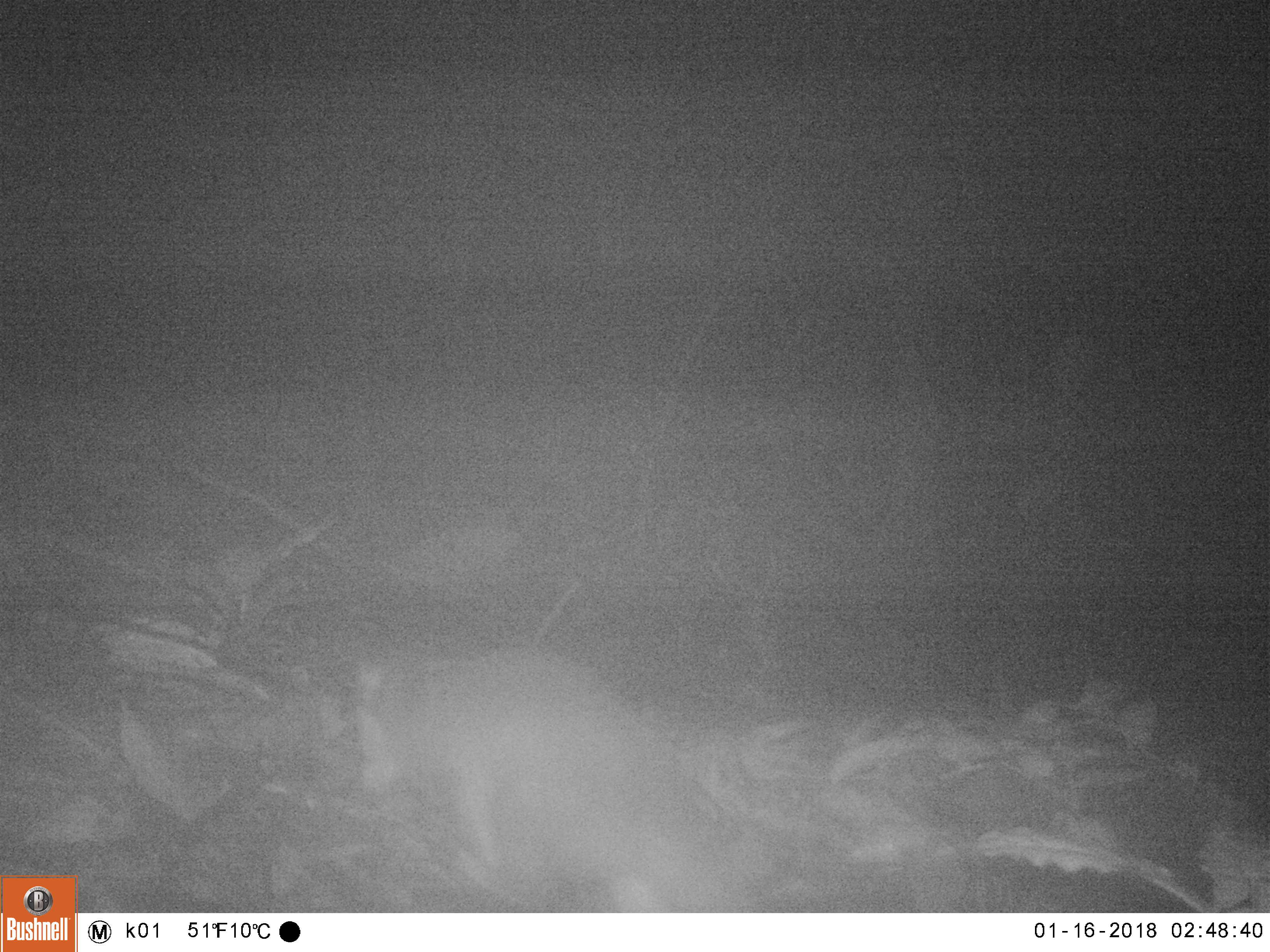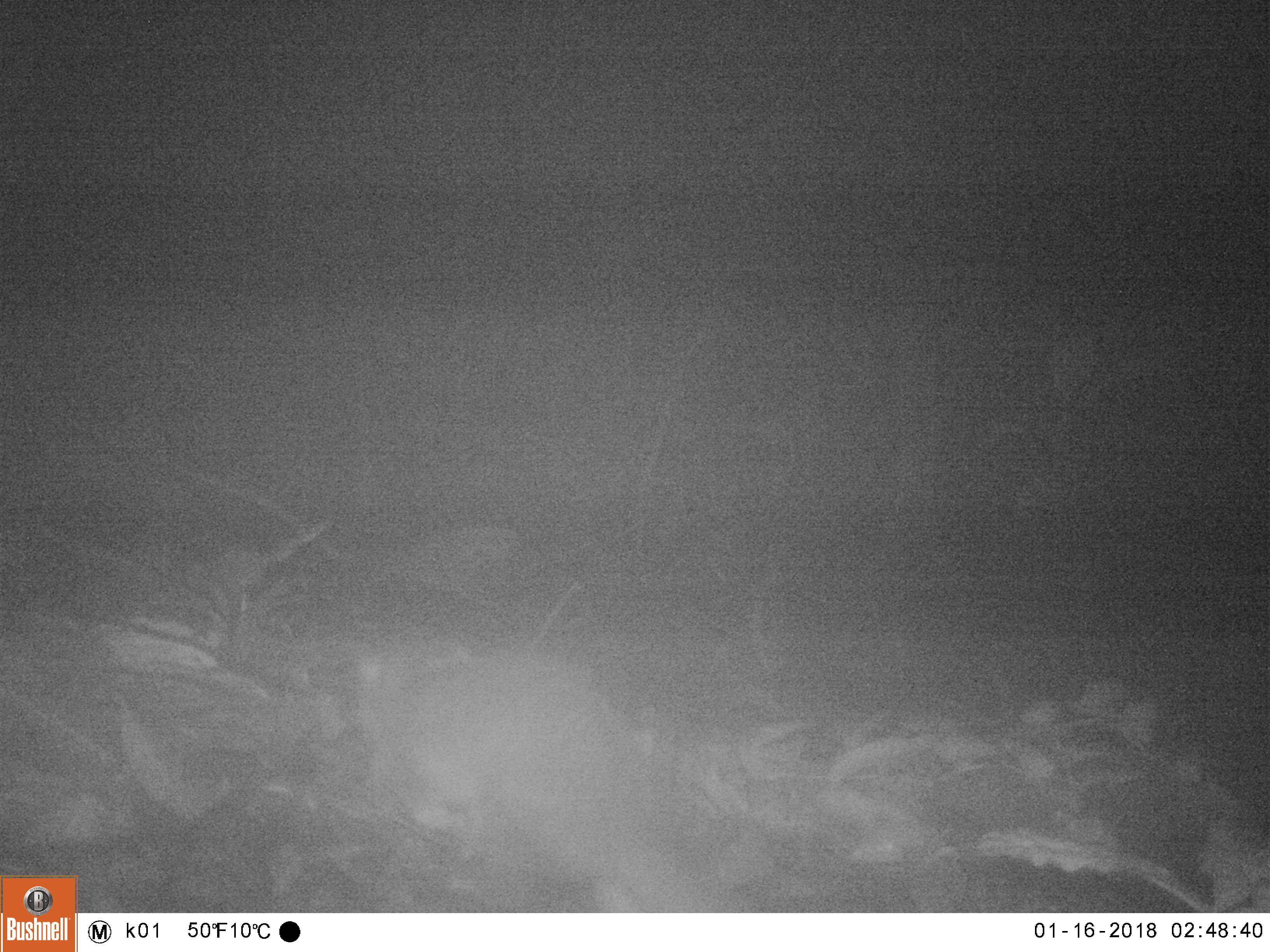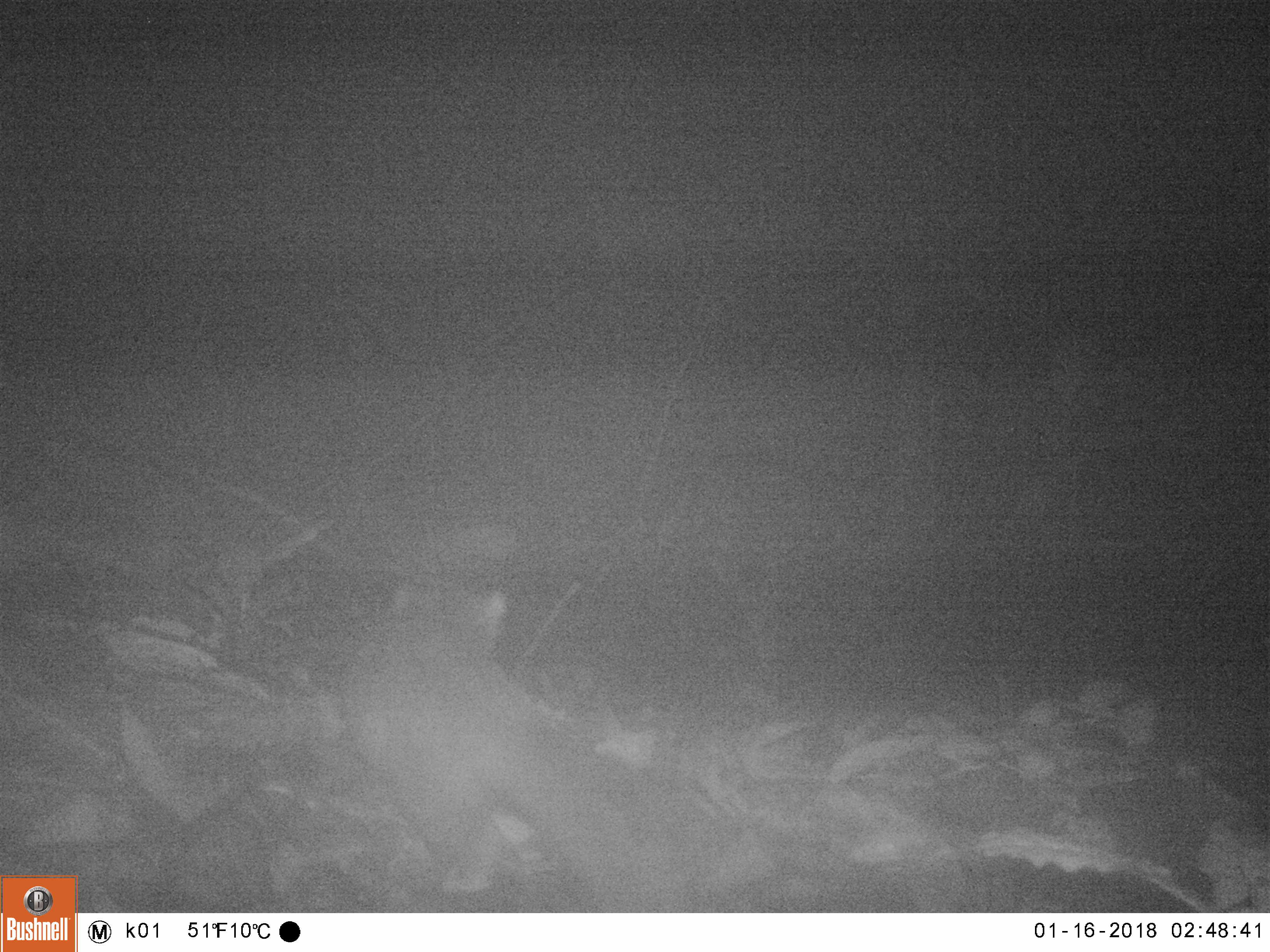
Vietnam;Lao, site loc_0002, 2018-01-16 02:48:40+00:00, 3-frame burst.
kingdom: Animalia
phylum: Chordata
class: Mammalia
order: Carnivora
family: Mustelidae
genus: Melogale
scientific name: Melogale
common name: ferret badger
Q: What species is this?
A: Ferret badger (Melogale).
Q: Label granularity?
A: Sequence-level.